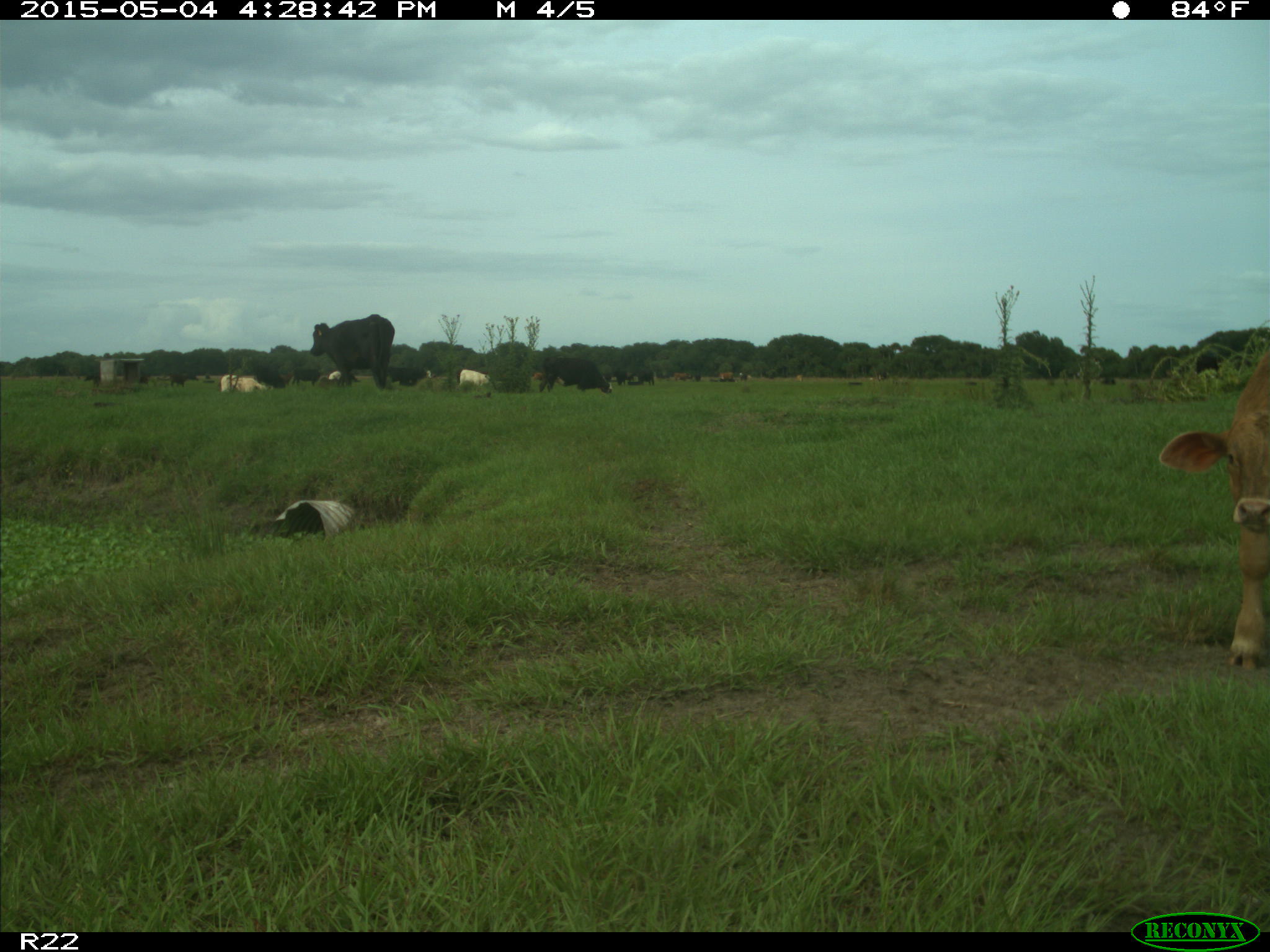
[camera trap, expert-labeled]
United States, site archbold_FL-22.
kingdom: Animalia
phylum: Chordata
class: Mammalia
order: Artiodactyla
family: Bovidae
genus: Bos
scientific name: Bos taurus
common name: domestic cow